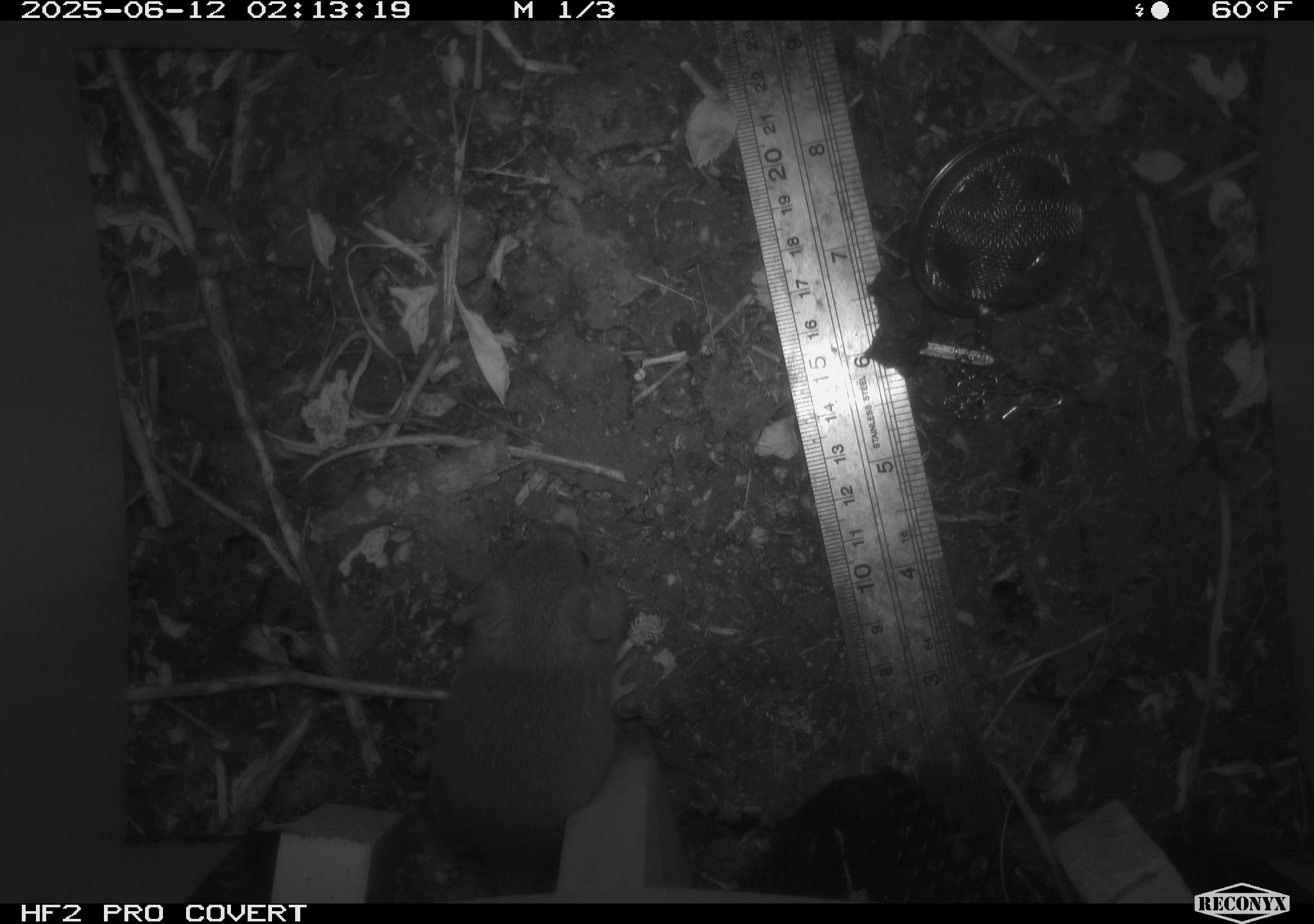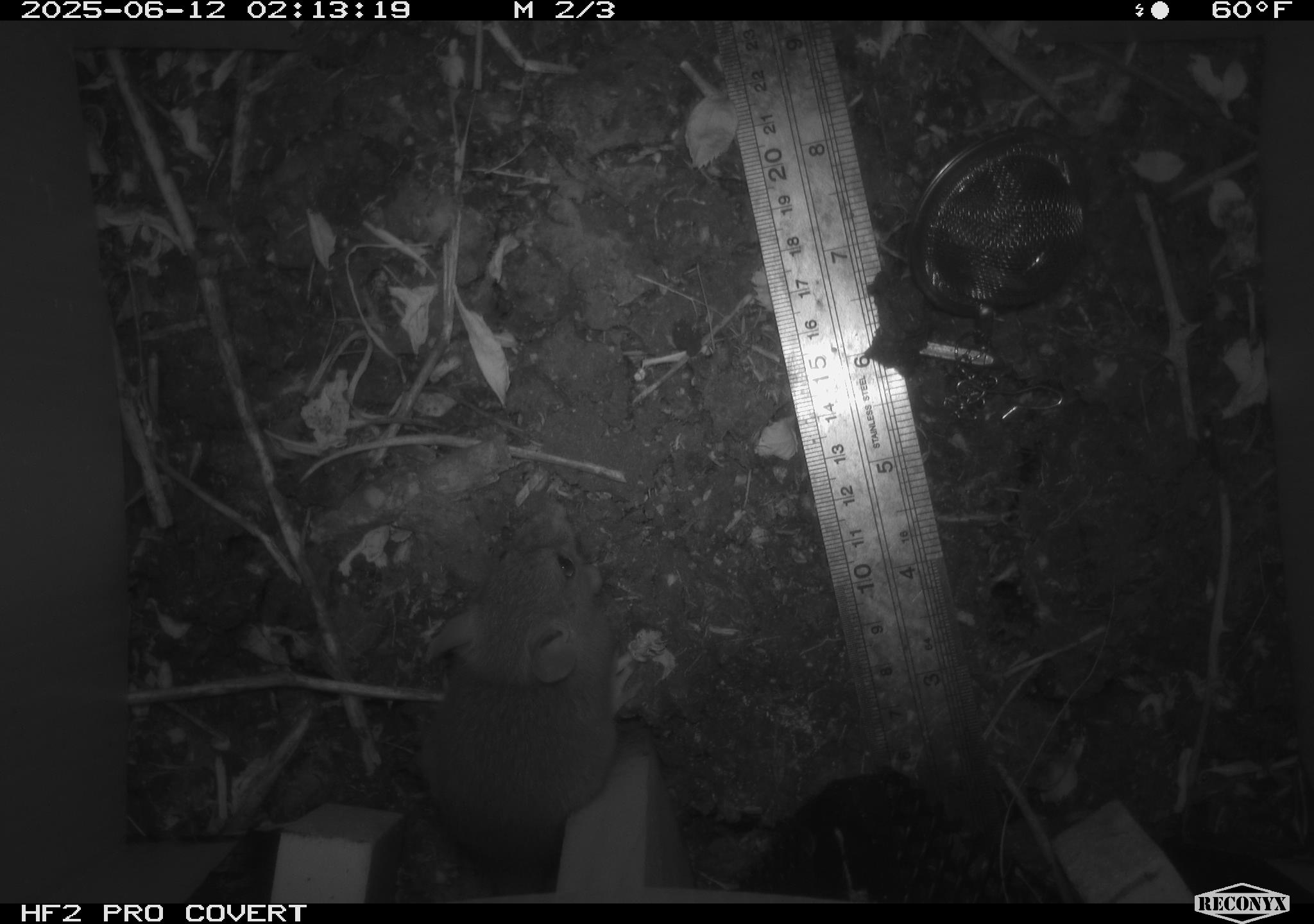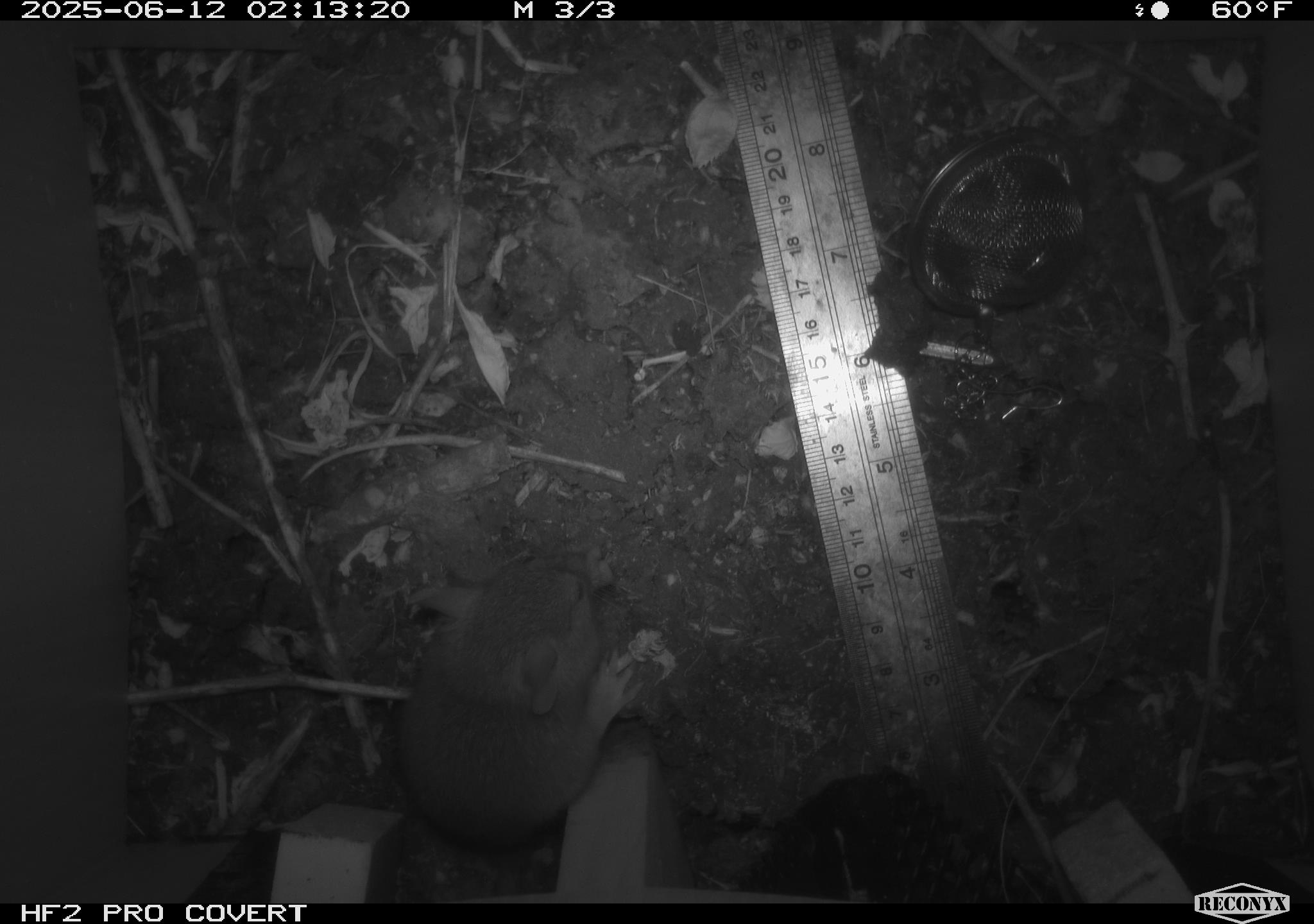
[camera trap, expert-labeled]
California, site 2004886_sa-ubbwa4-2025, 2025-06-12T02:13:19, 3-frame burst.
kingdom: Animalia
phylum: Chordata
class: Mammalia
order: Rodentia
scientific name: Rodentia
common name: rodent